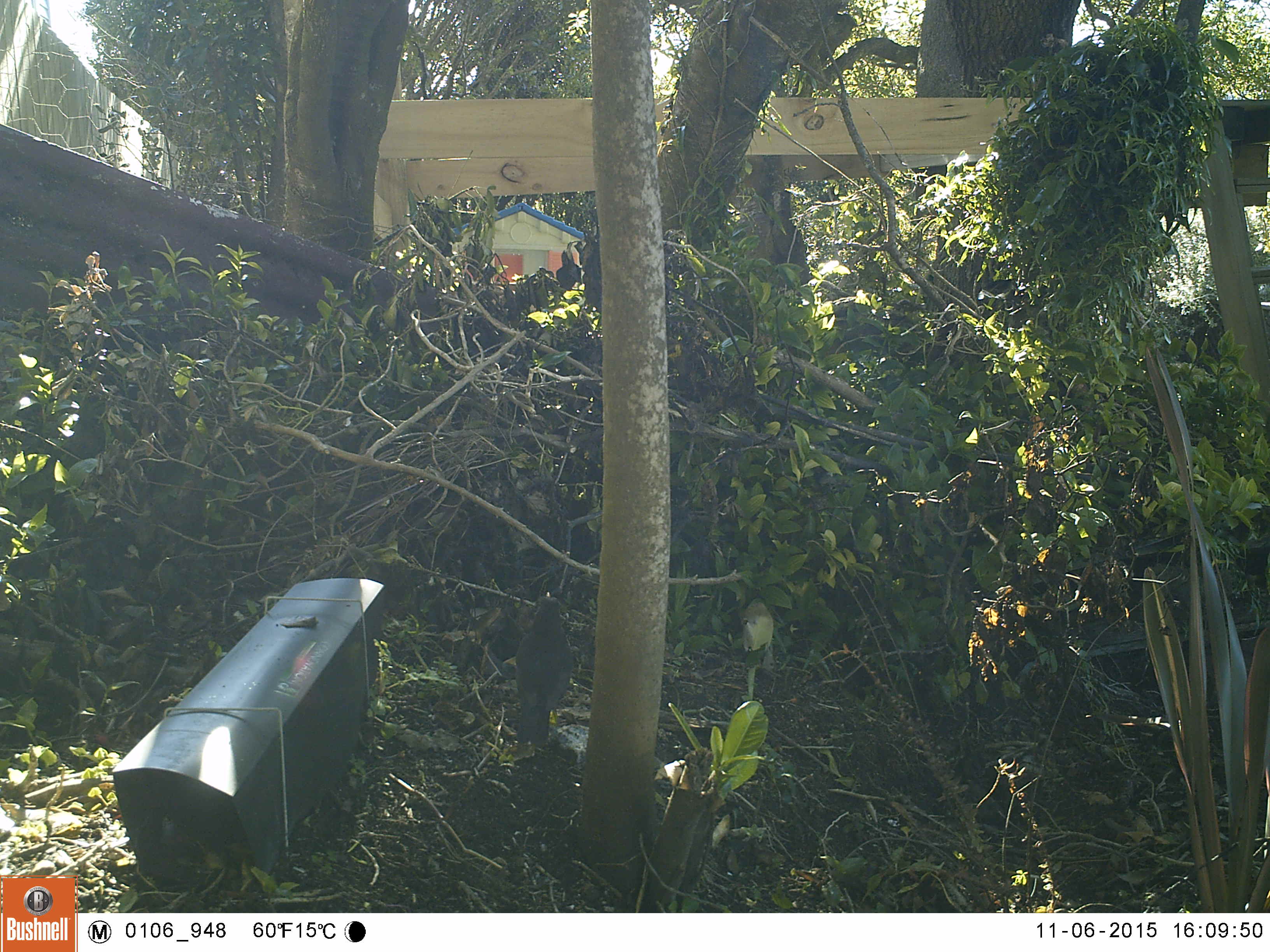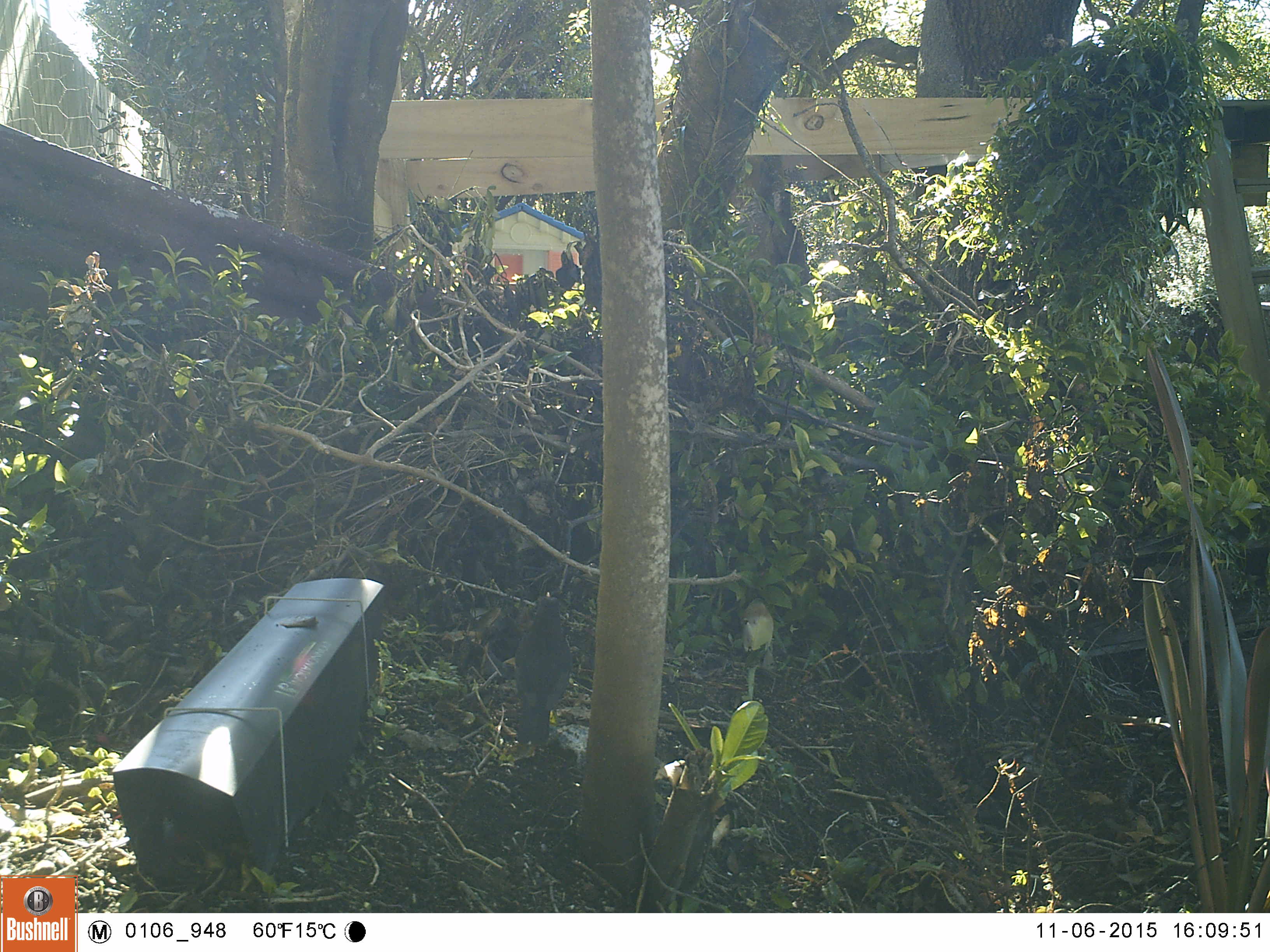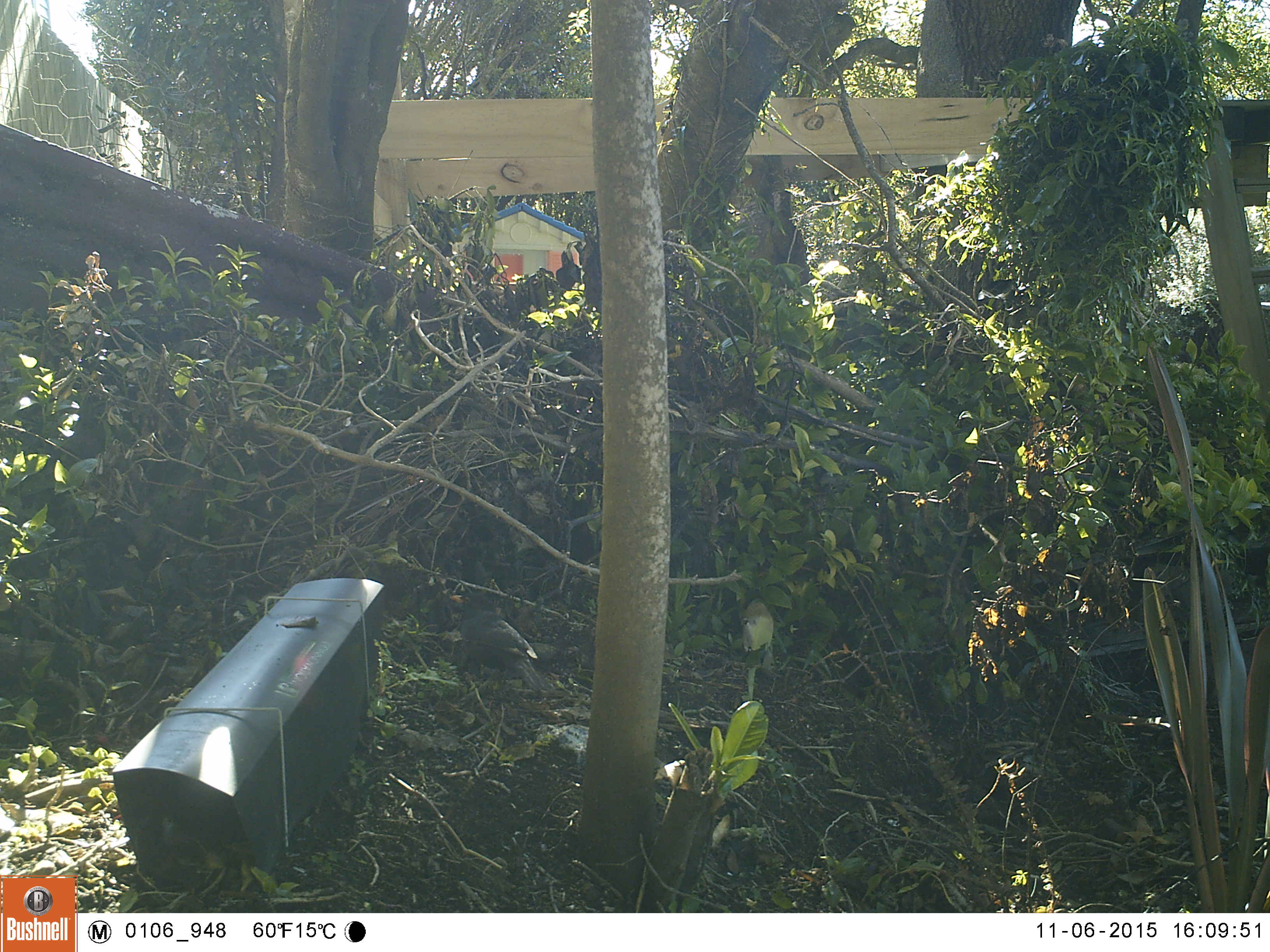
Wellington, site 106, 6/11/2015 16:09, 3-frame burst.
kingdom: Animalia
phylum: Chordata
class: Aves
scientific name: Aves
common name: bird